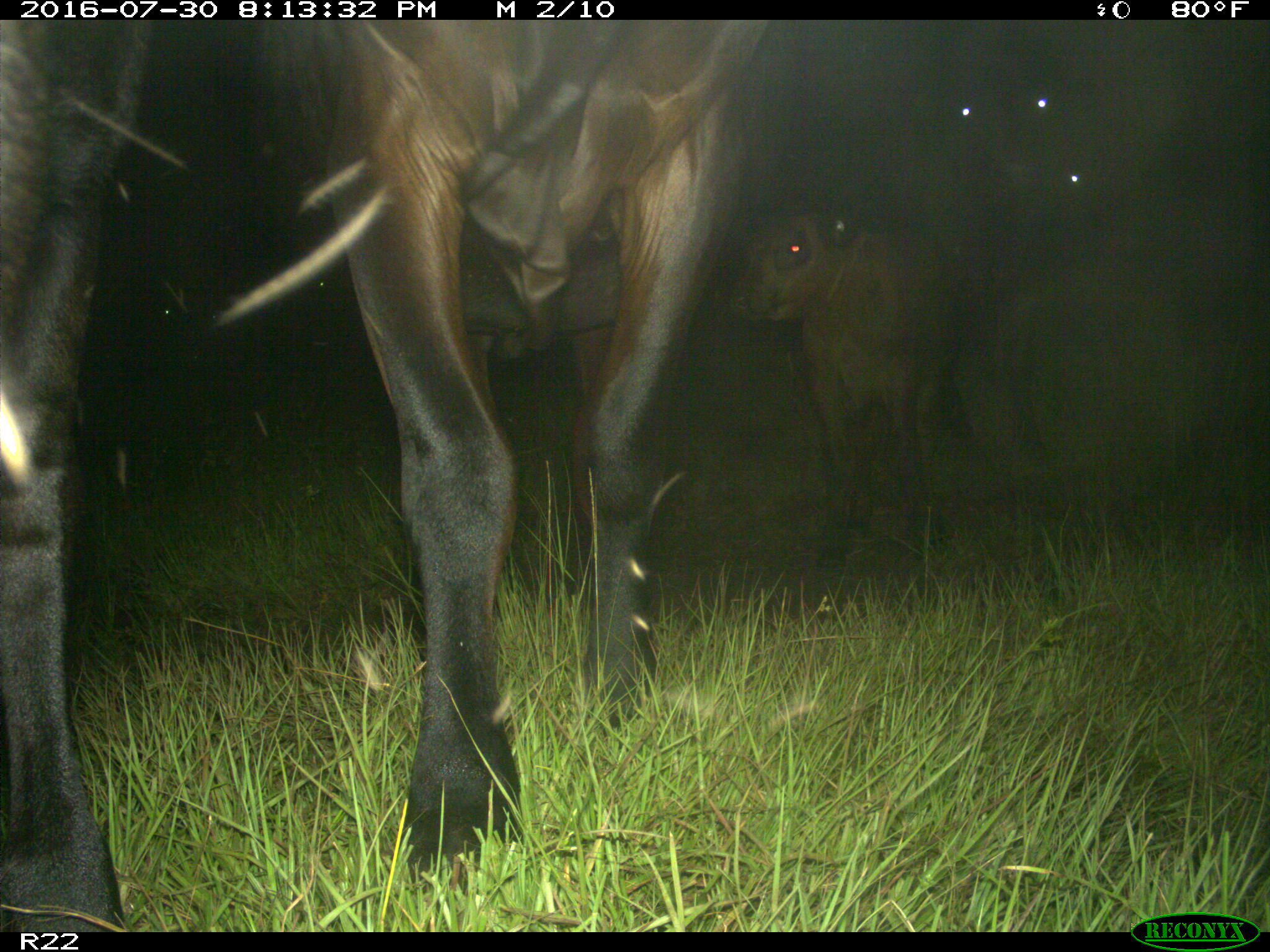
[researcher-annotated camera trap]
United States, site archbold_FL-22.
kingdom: Animalia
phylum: Chordata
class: Mammalia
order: Artiodactyla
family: Bovidae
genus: Bos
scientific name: Bos taurus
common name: domestic cow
Bos taurus (domestic cow).